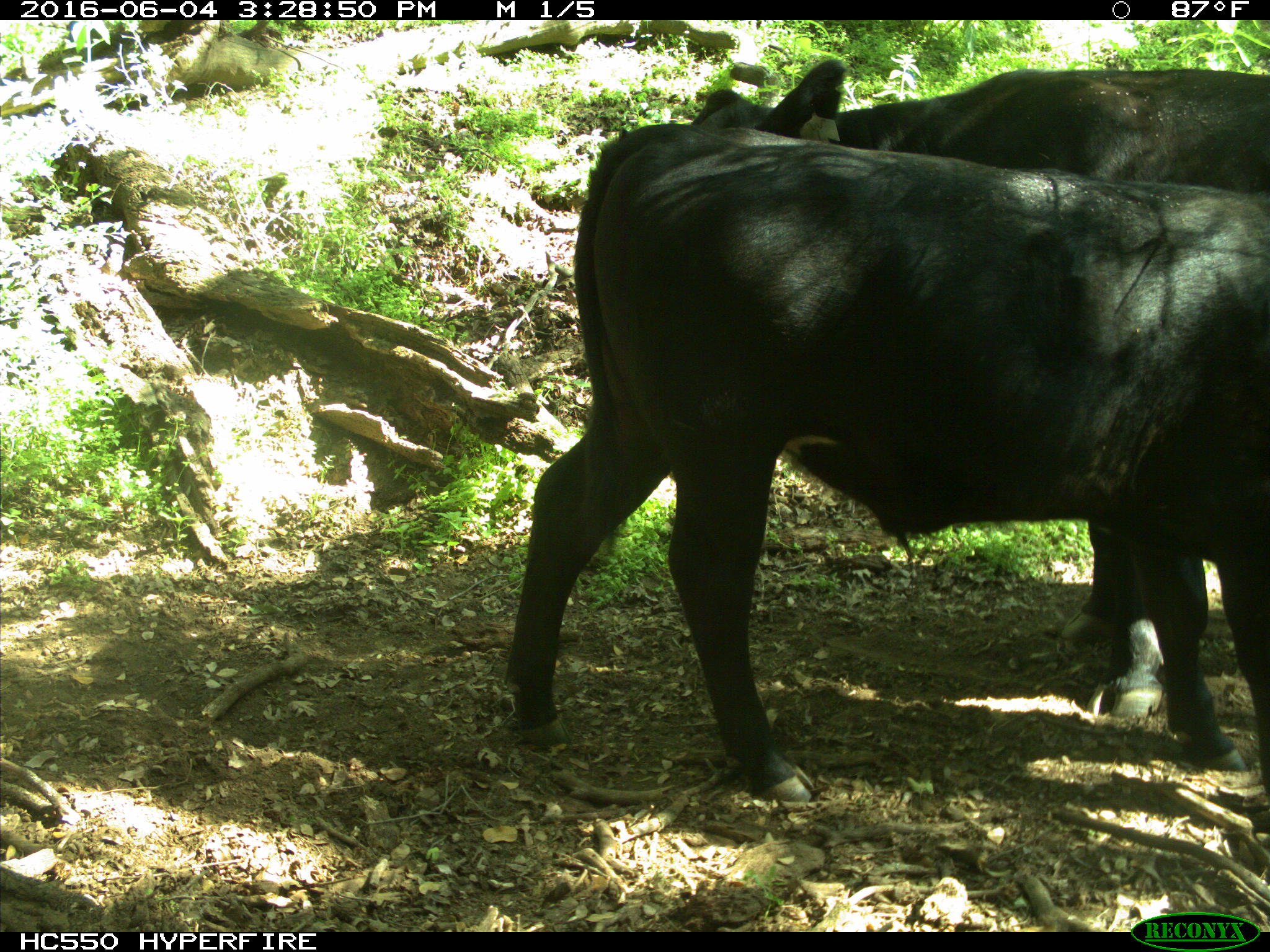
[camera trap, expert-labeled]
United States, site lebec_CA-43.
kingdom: Animalia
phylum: Chordata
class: Mammalia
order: Artiodactyla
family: Bovidae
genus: Bos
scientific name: Bos taurus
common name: domestic cow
Bos taurus (domestic cow).